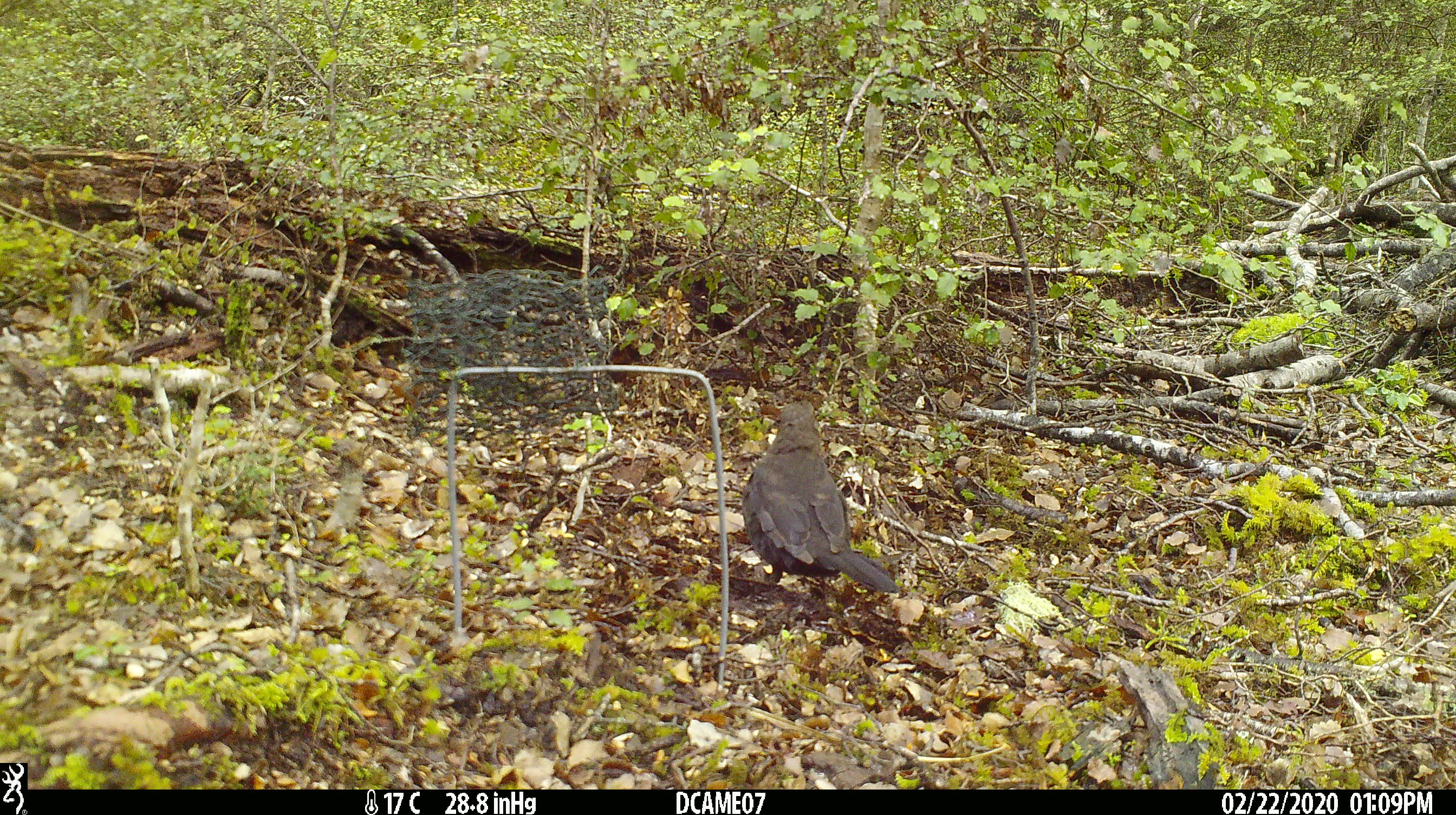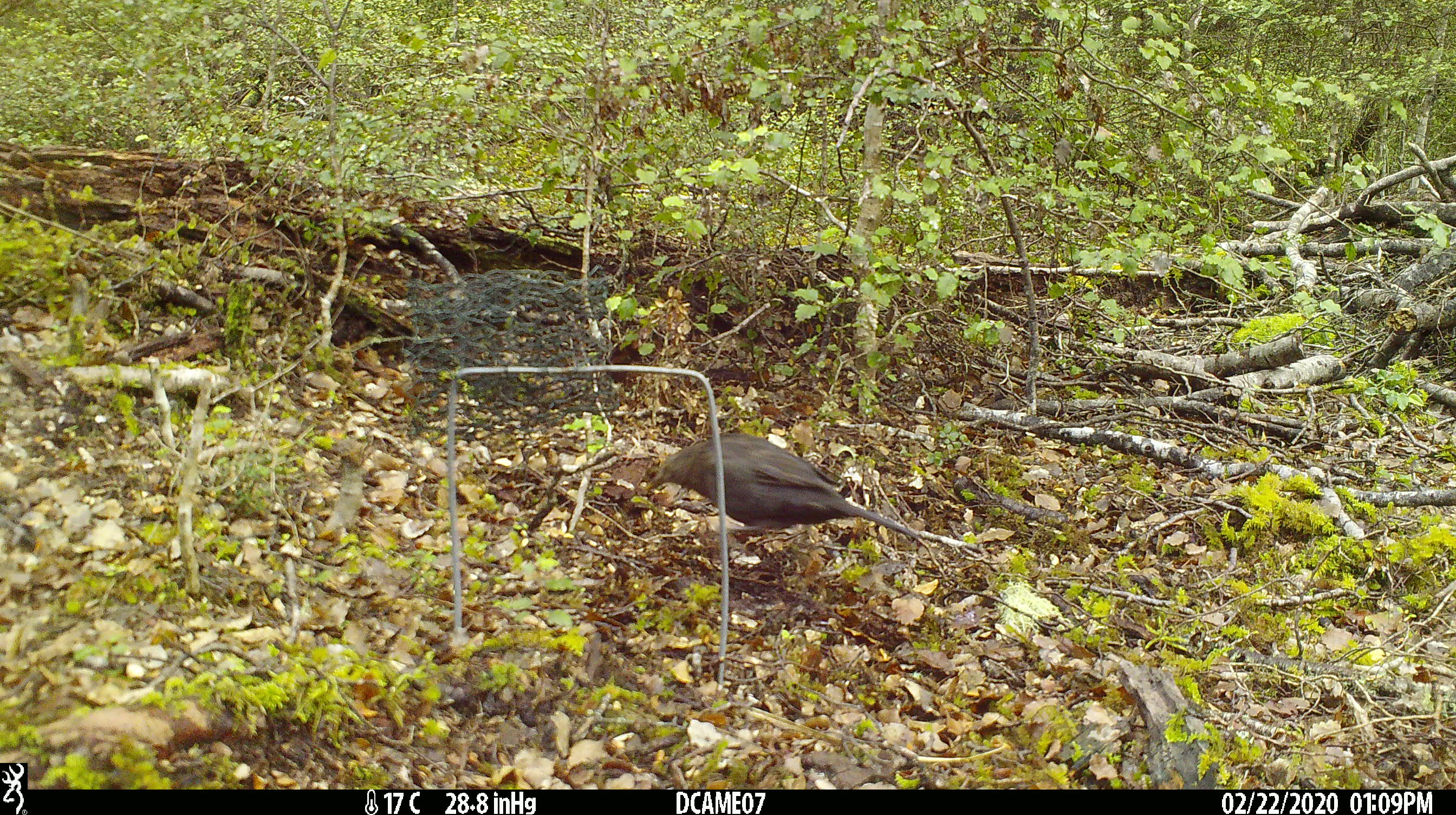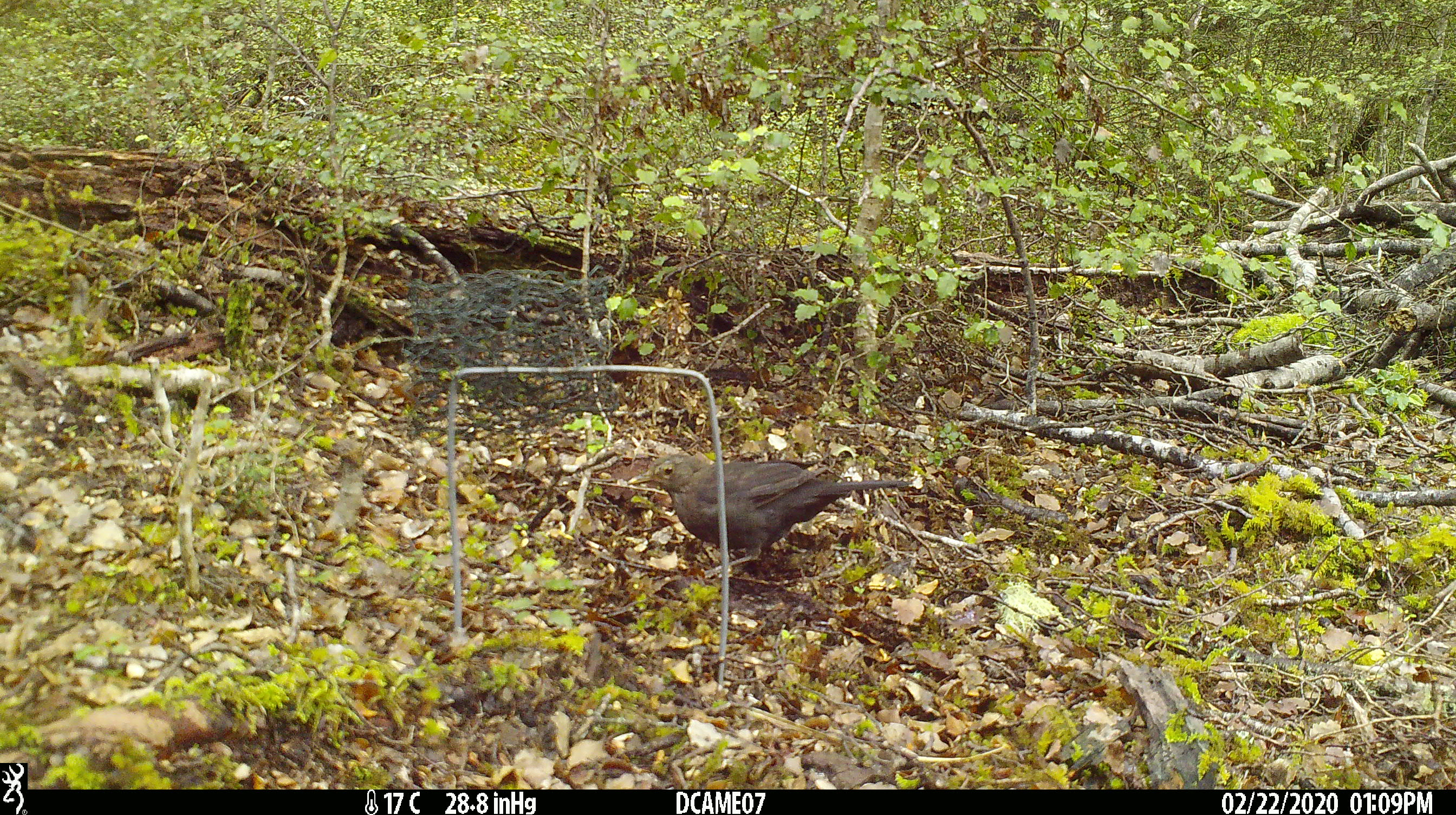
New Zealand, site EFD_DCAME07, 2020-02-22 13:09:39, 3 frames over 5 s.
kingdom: Animalia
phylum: Chordata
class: Aves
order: Passeriformes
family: Turdidae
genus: Turdus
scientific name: Turdus merula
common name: eurasian blackbird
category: blackbird